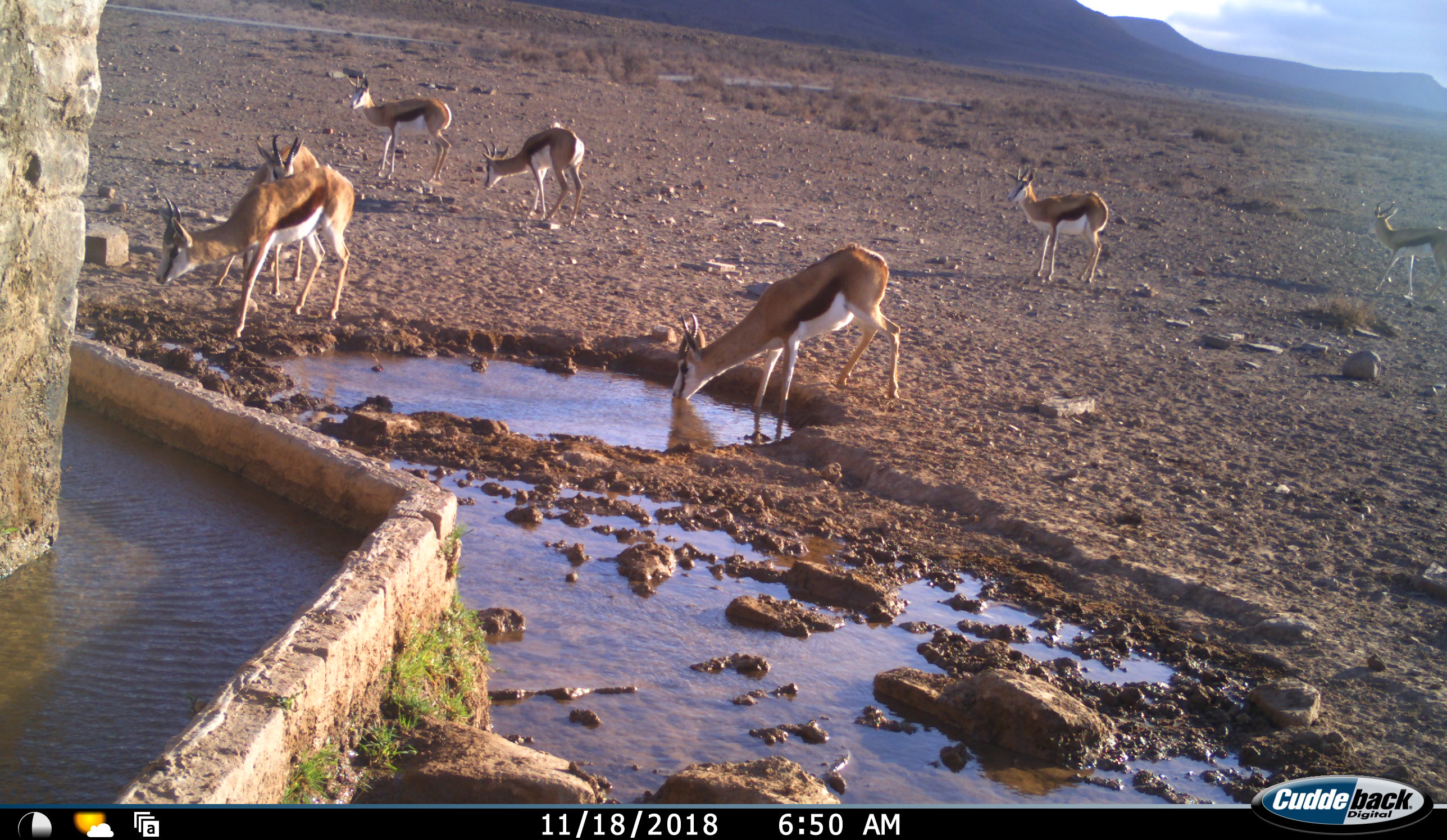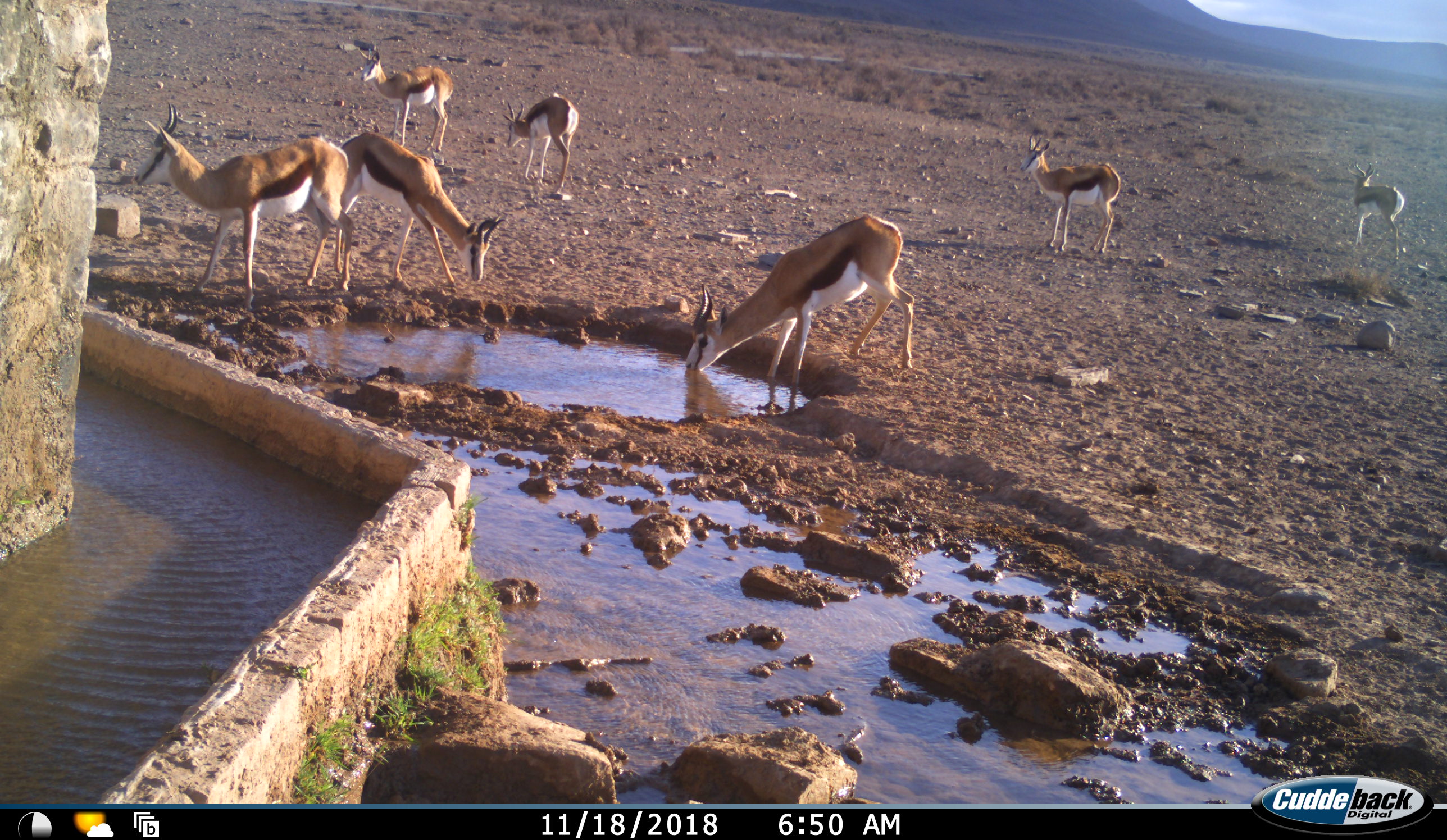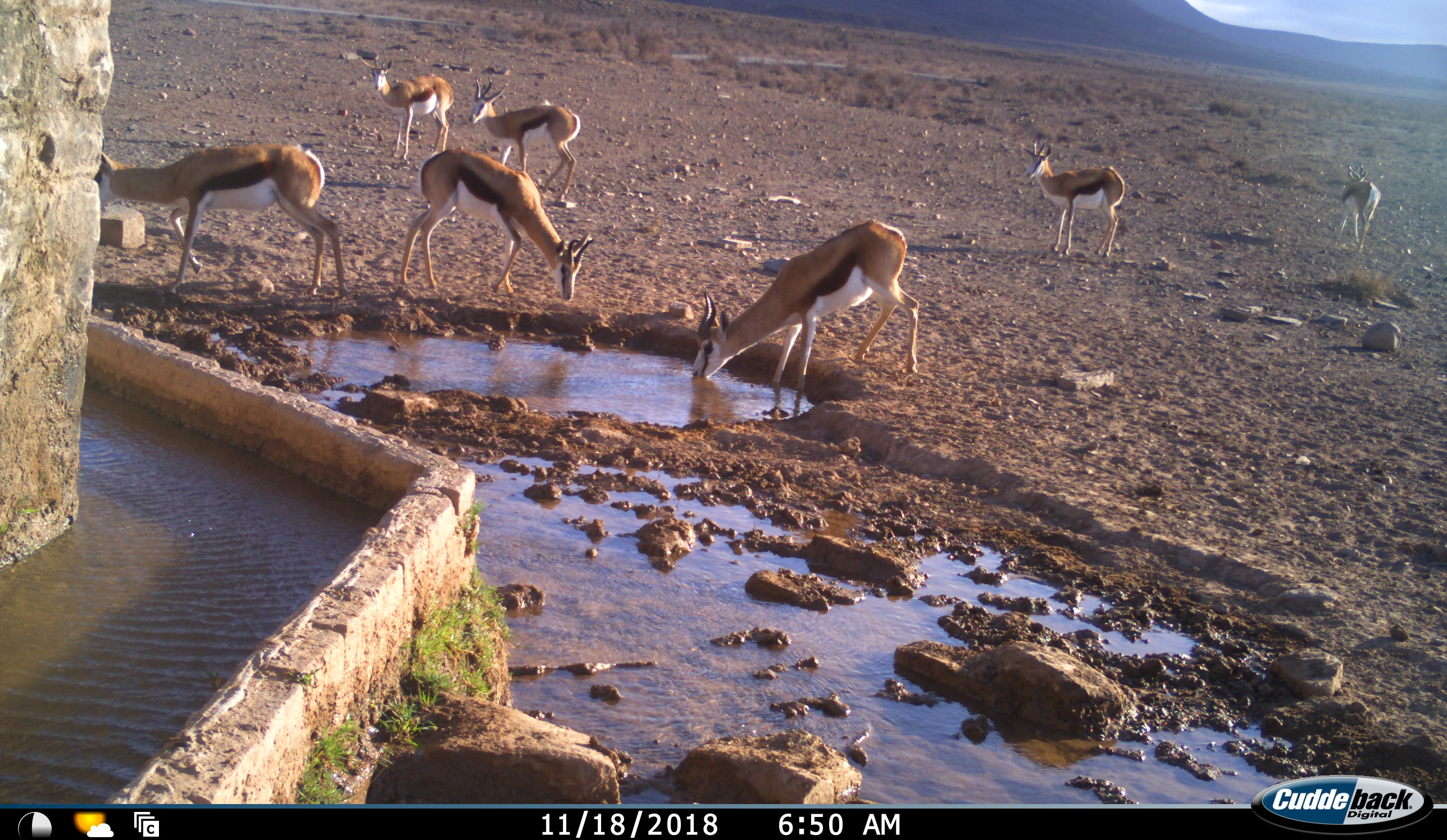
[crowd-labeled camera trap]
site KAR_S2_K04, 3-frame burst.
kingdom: Animalia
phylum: Chordata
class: Mammalia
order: Artiodactyla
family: Bovidae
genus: Antidorcas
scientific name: Antidorcas marsupialis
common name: springbok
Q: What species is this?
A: Springbok (Antidorcas marsupialis).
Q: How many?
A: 7.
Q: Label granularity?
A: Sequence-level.